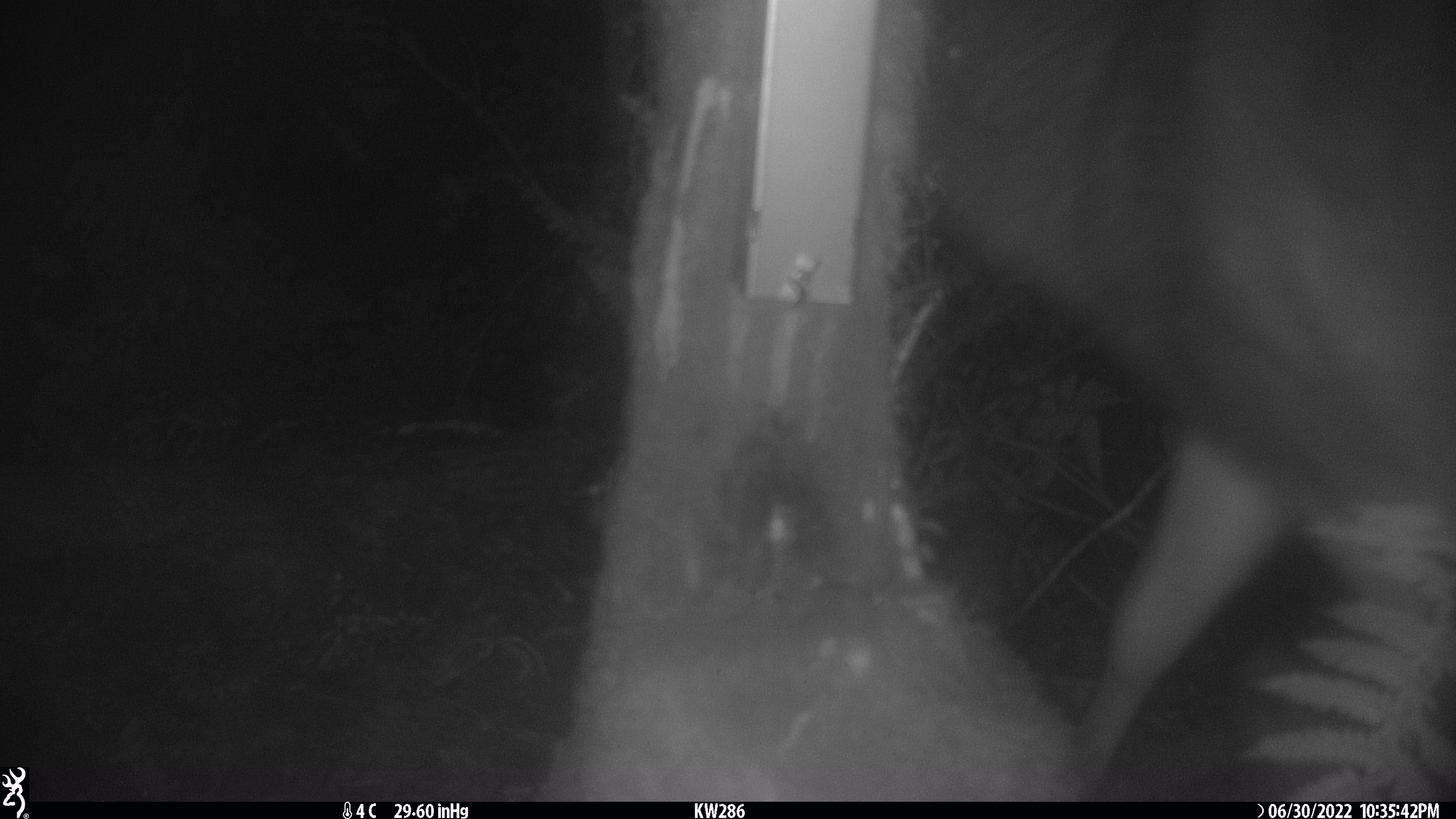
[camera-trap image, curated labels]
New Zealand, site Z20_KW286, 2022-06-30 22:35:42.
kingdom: Animalia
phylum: Chordata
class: Mammalia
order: Artiodactyla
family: Cervidae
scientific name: Cervidae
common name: deer